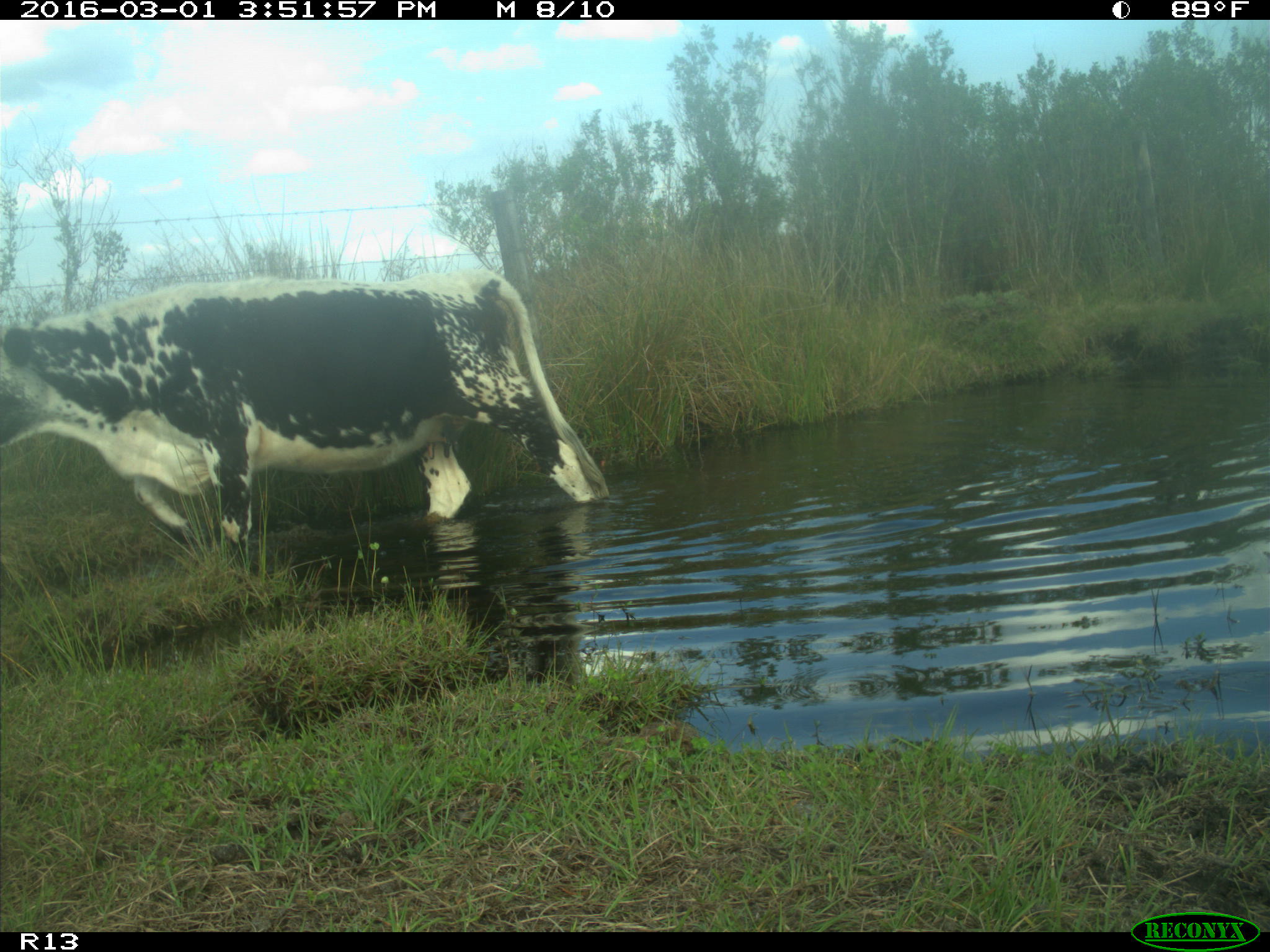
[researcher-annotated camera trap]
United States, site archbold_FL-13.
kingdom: Animalia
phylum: Chordata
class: Mammalia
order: Artiodactyla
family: Bovidae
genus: Bos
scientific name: Bos taurus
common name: domestic cow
Bos taurus (domestic cow).